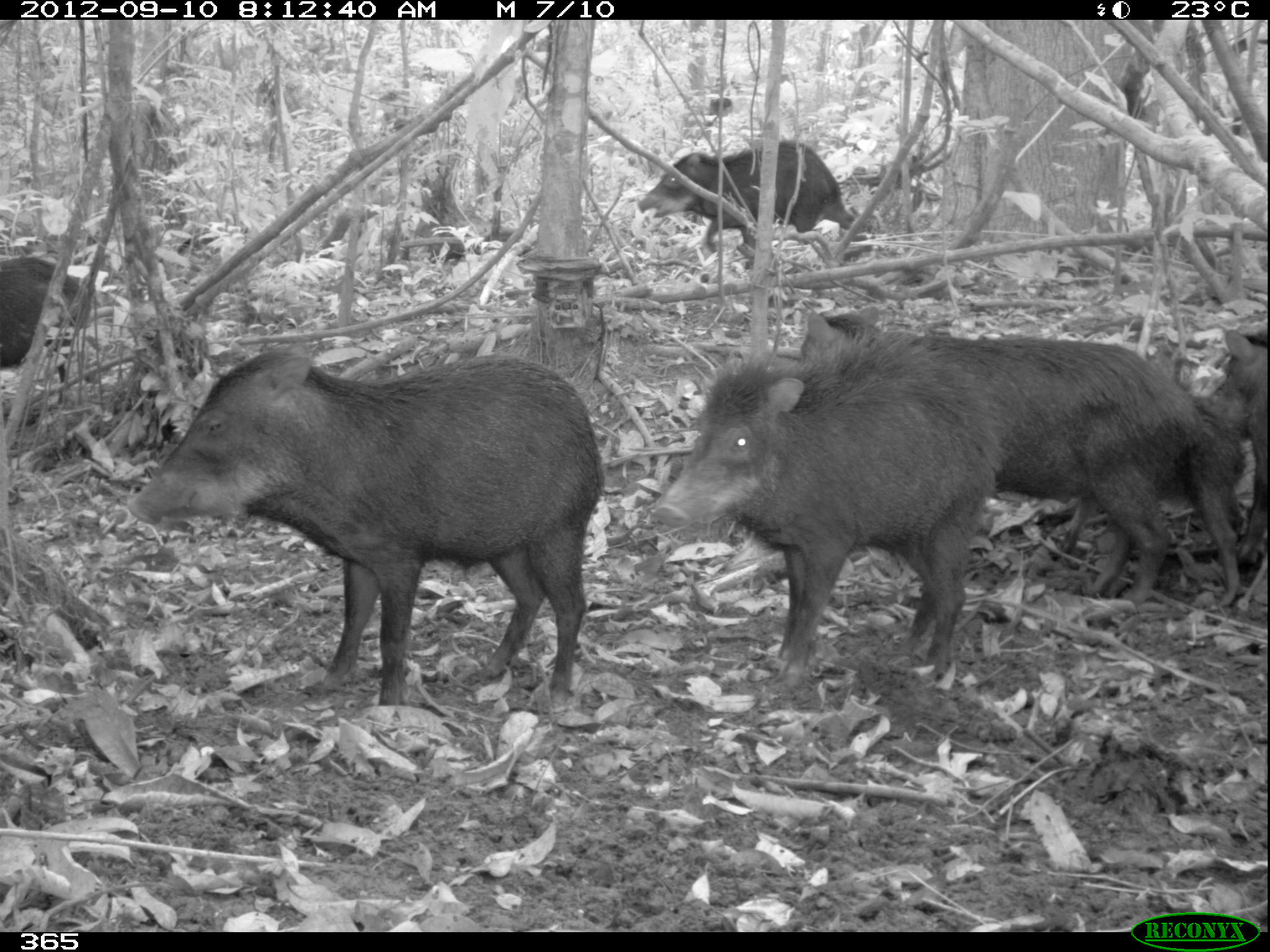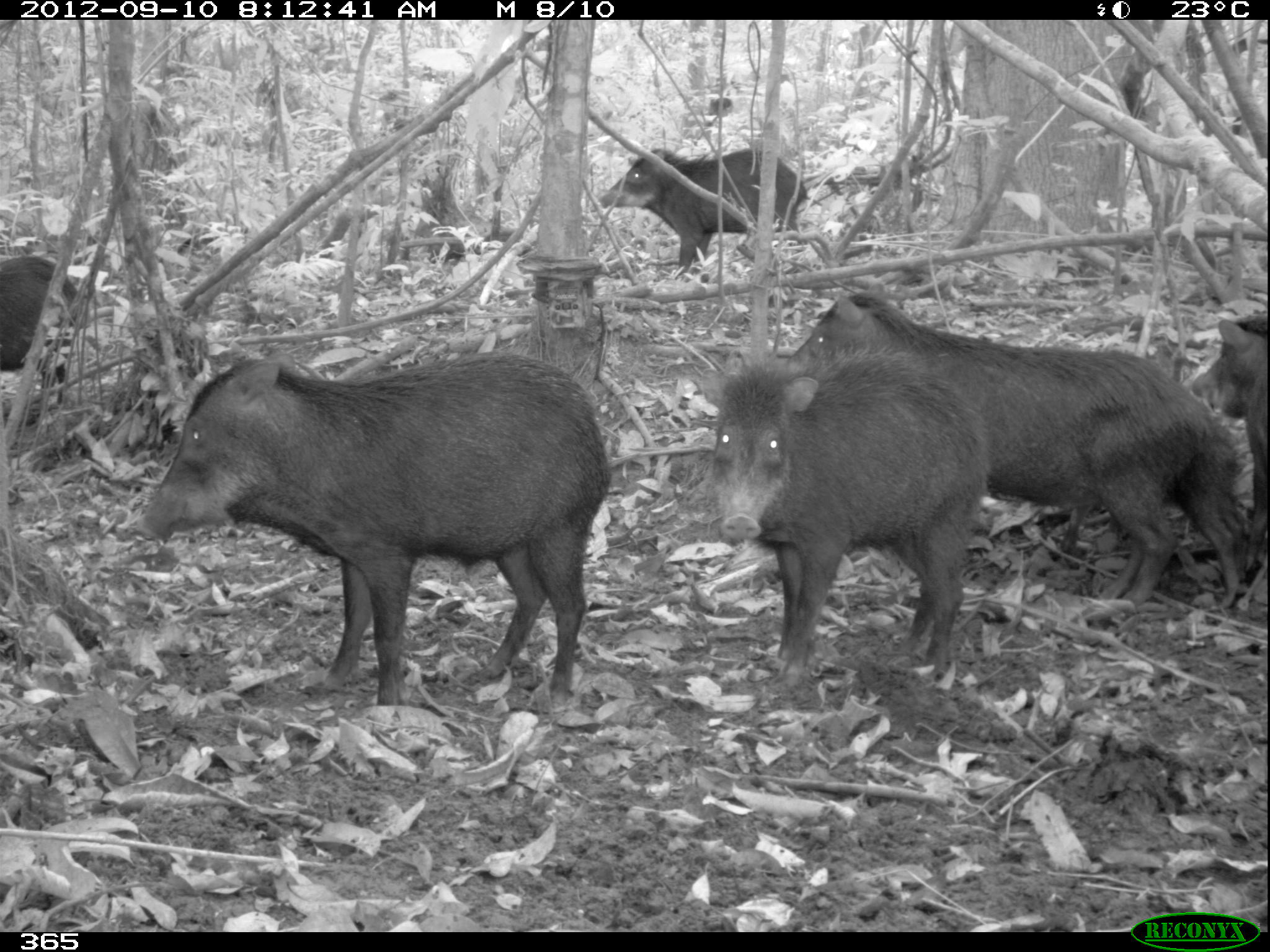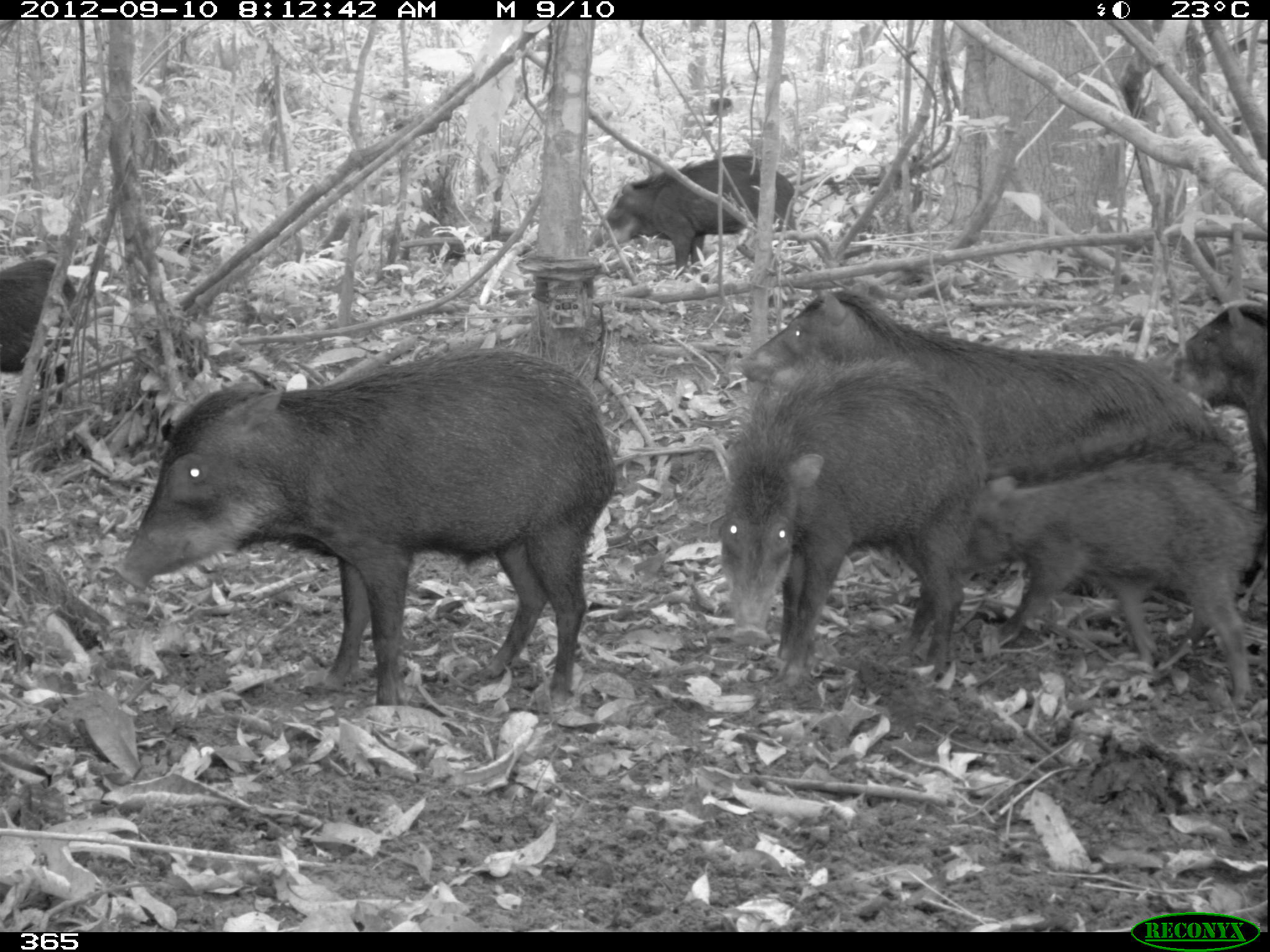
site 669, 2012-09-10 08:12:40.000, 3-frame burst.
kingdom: Animalia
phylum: Chordata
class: Mammalia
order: Artiodactyla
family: Tayassuidae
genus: Tayassu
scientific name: Tayassu pecari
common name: white-lipped peccary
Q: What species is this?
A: Tayassu pecari (white-lipped peccary).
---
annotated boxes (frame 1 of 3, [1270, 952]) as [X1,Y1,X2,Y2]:
tayassu pecari: [125,349,606,713]; [796,304,1245,609]; [654,326,1004,689]; [636,139,890,262]; [1,254,104,427]; [1206,329,1270,572]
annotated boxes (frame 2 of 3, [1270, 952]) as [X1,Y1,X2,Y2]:
tayassu pecari: [133,350,612,703]; [785,282,1236,602]; [701,349,987,675]; [1063,424,1247,599]; [598,147,807,276]; [1190,313,1267,569]; [0,257,80,400]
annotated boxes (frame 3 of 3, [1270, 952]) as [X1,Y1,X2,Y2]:
tayassu pecari: [113,348,613,702]; [719,359,983,681]; [733,285,1218,454]; [977,466,1254,696]; [584,155,799,280]; [1170,306,1264,510]; [0,257,79,403]